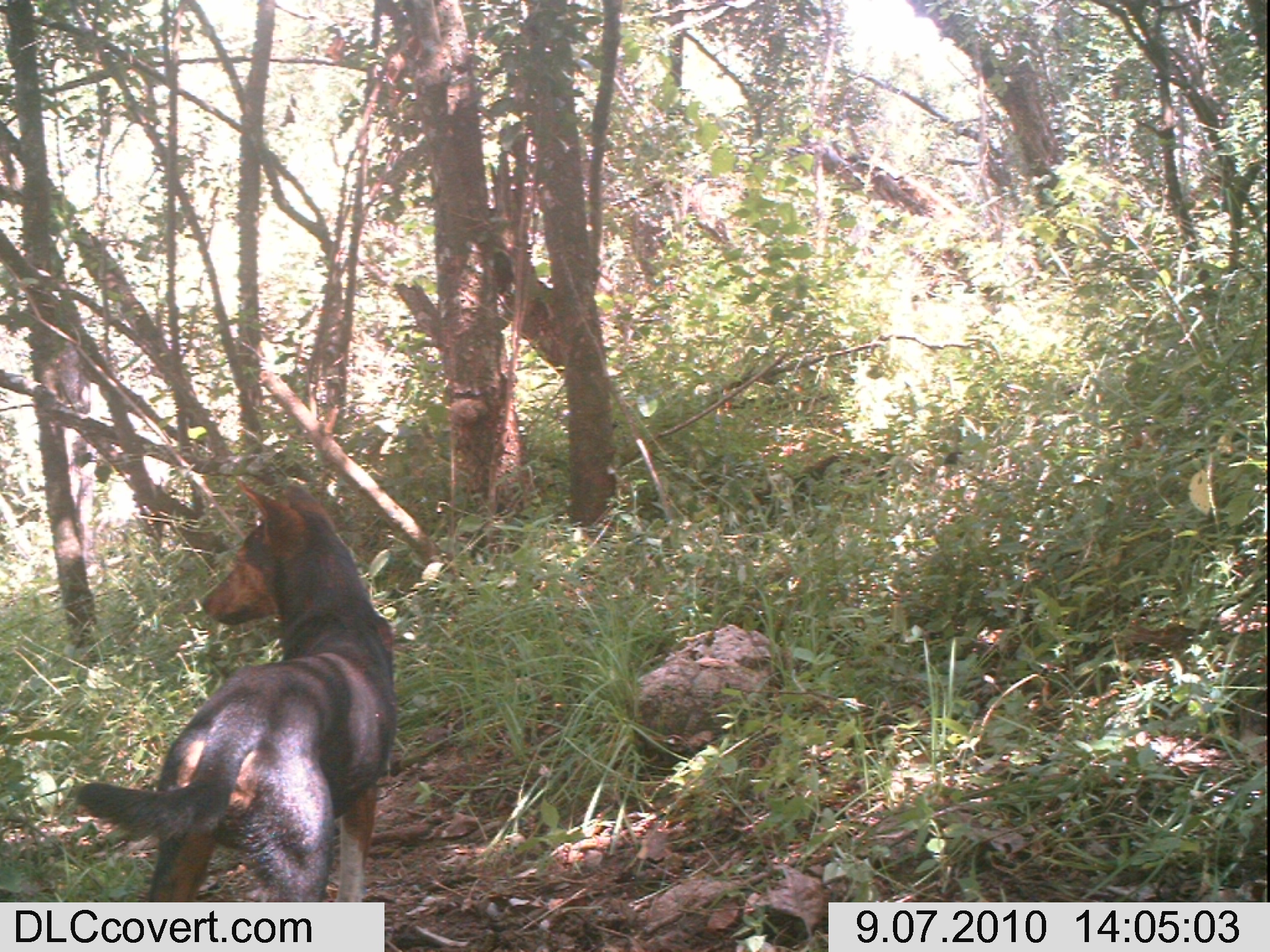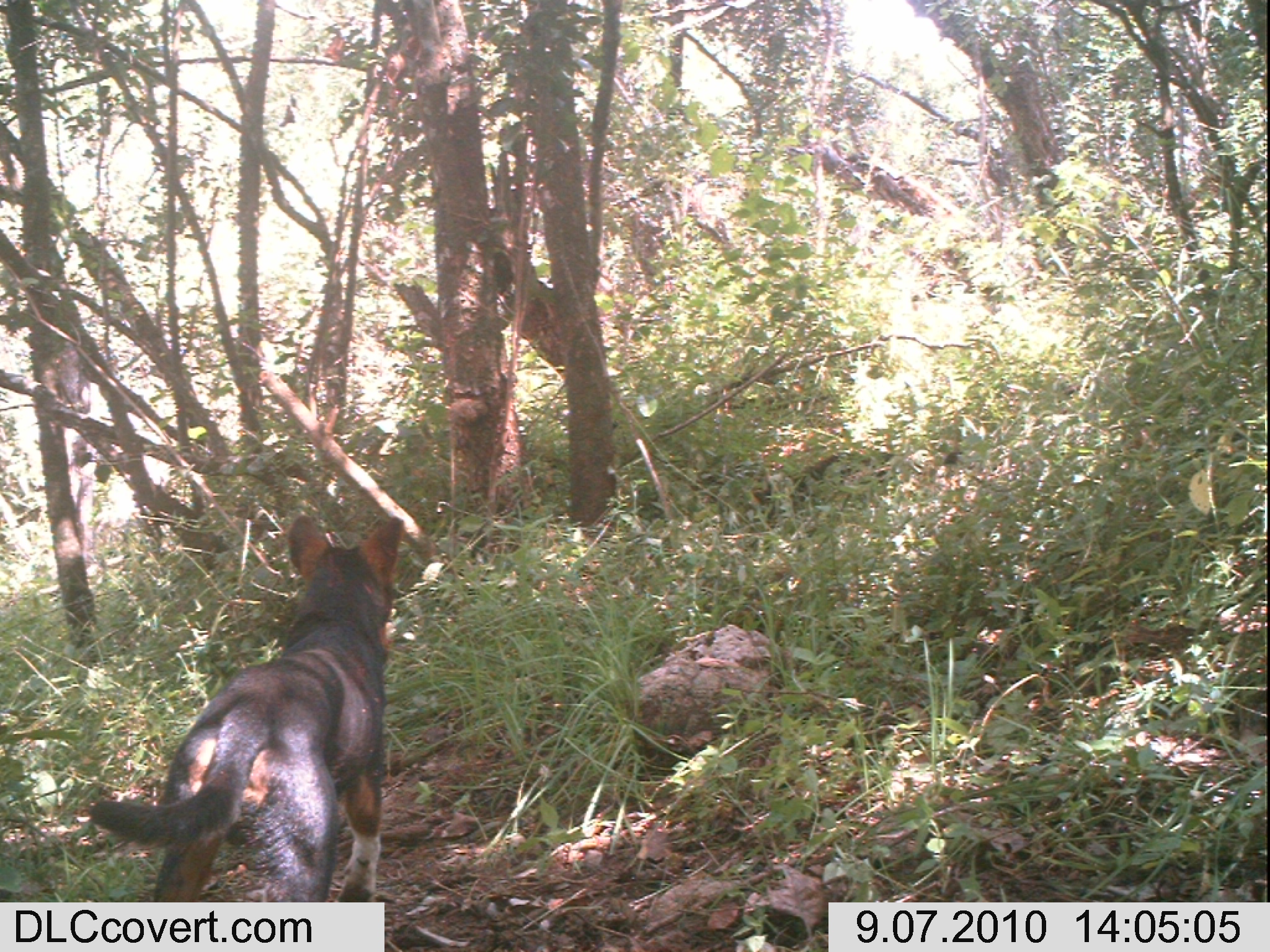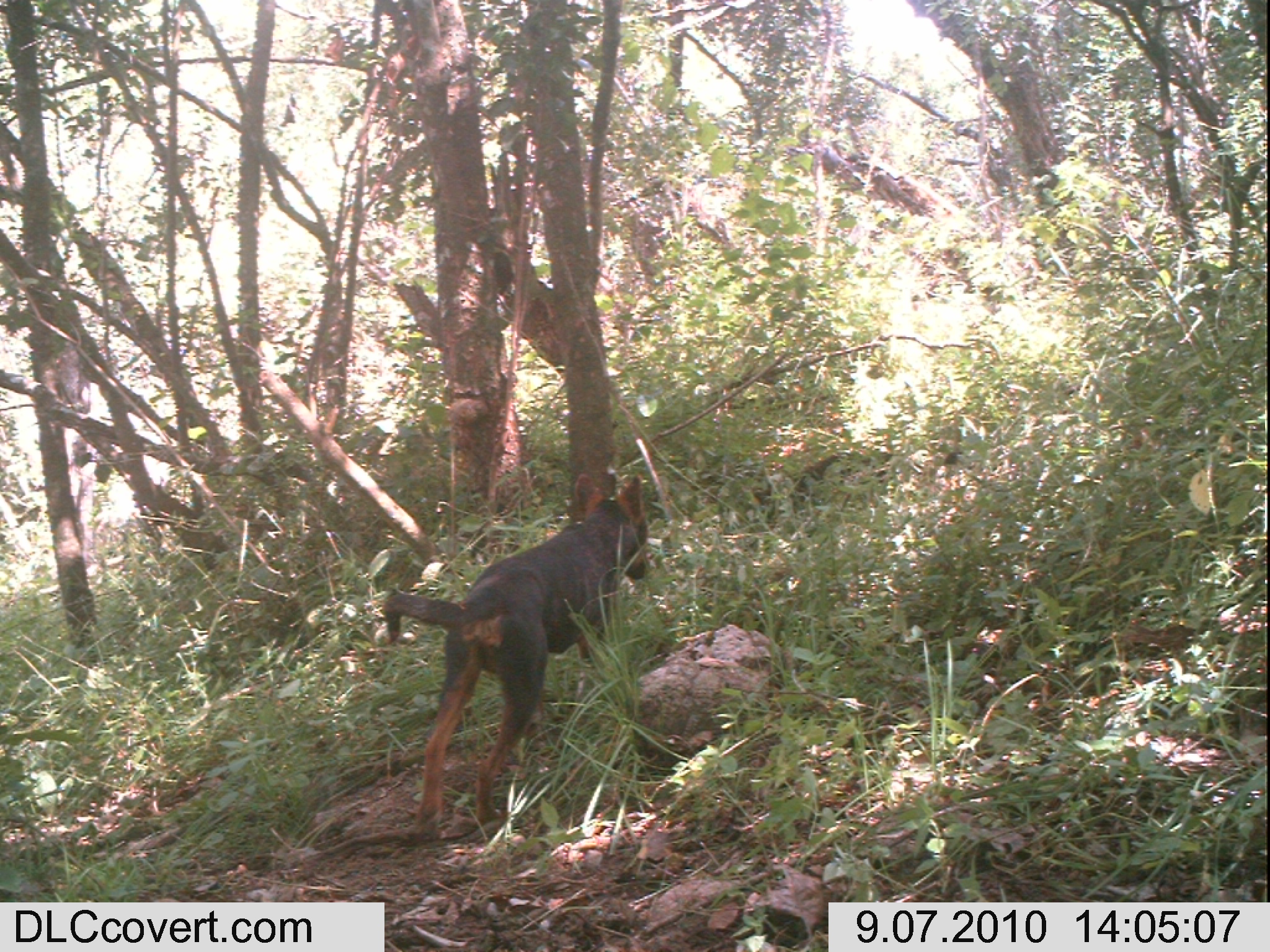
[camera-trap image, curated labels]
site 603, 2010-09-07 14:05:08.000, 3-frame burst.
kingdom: Animalia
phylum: Chordata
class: Mammalia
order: Carnivora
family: Canidae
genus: Canis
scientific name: Canis familiaris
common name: domestic dog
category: canis lupus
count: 1